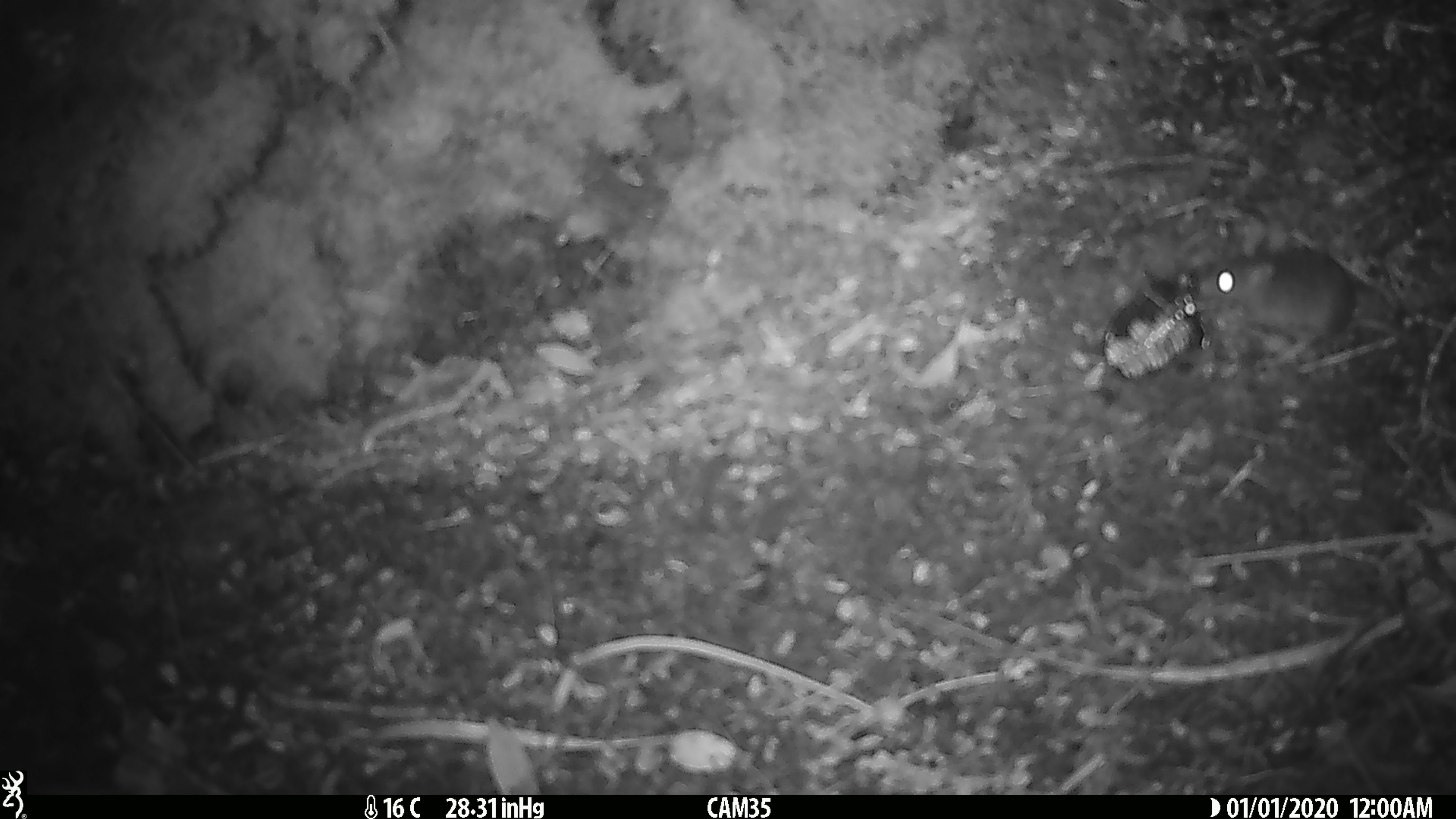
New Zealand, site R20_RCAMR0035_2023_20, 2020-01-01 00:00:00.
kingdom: Animalia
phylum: Chordata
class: Mammalia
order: Rodentia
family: Muridae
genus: Mus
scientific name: Mus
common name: mouse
Mouse (Mus).